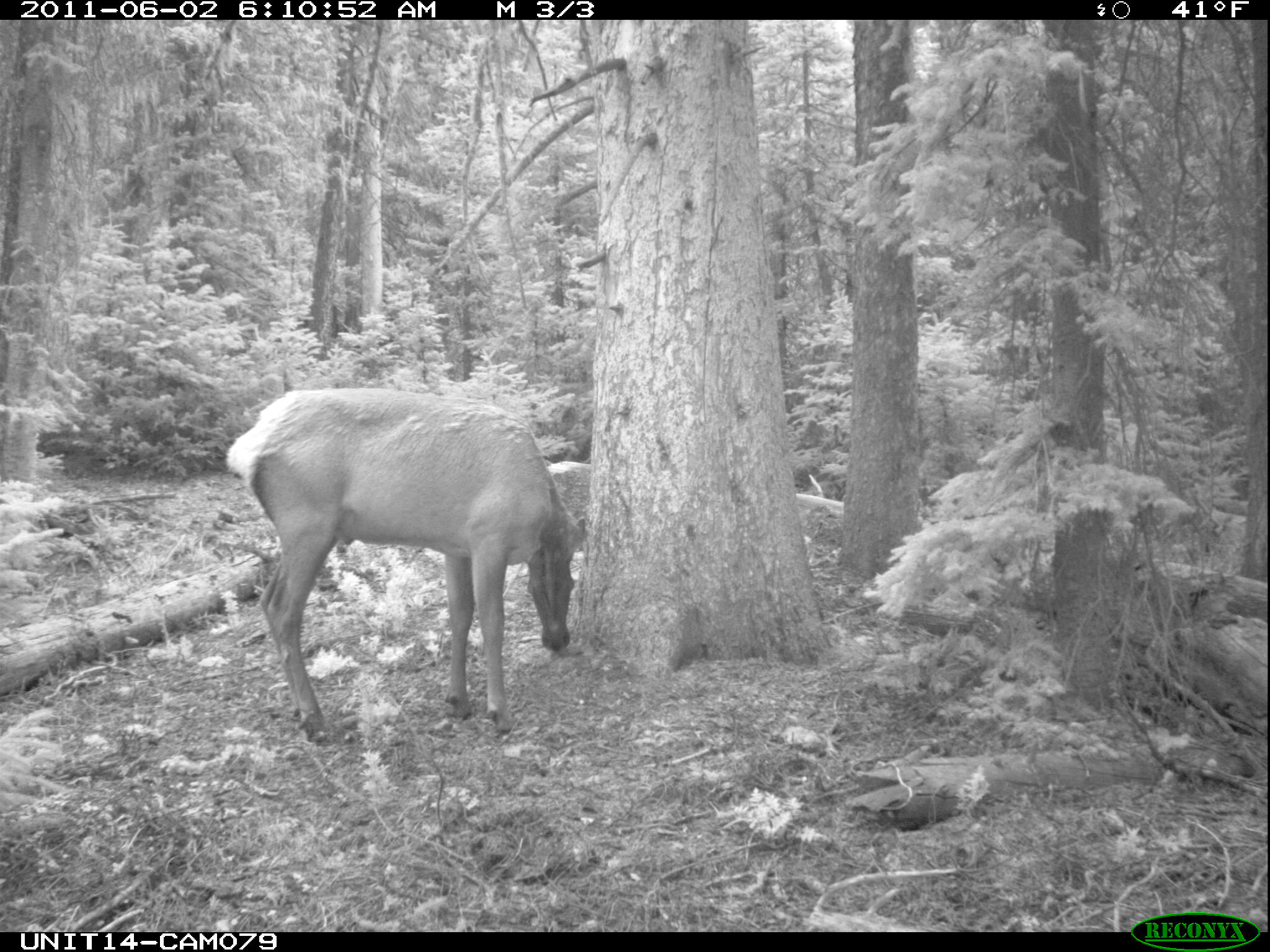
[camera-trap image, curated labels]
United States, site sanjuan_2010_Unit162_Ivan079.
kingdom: Animalia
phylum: Chordata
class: Mammalia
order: Artiodactyla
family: Cervidae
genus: Cervus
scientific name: Cervus elaphus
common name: red deer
Cervus elaphus (red deer).